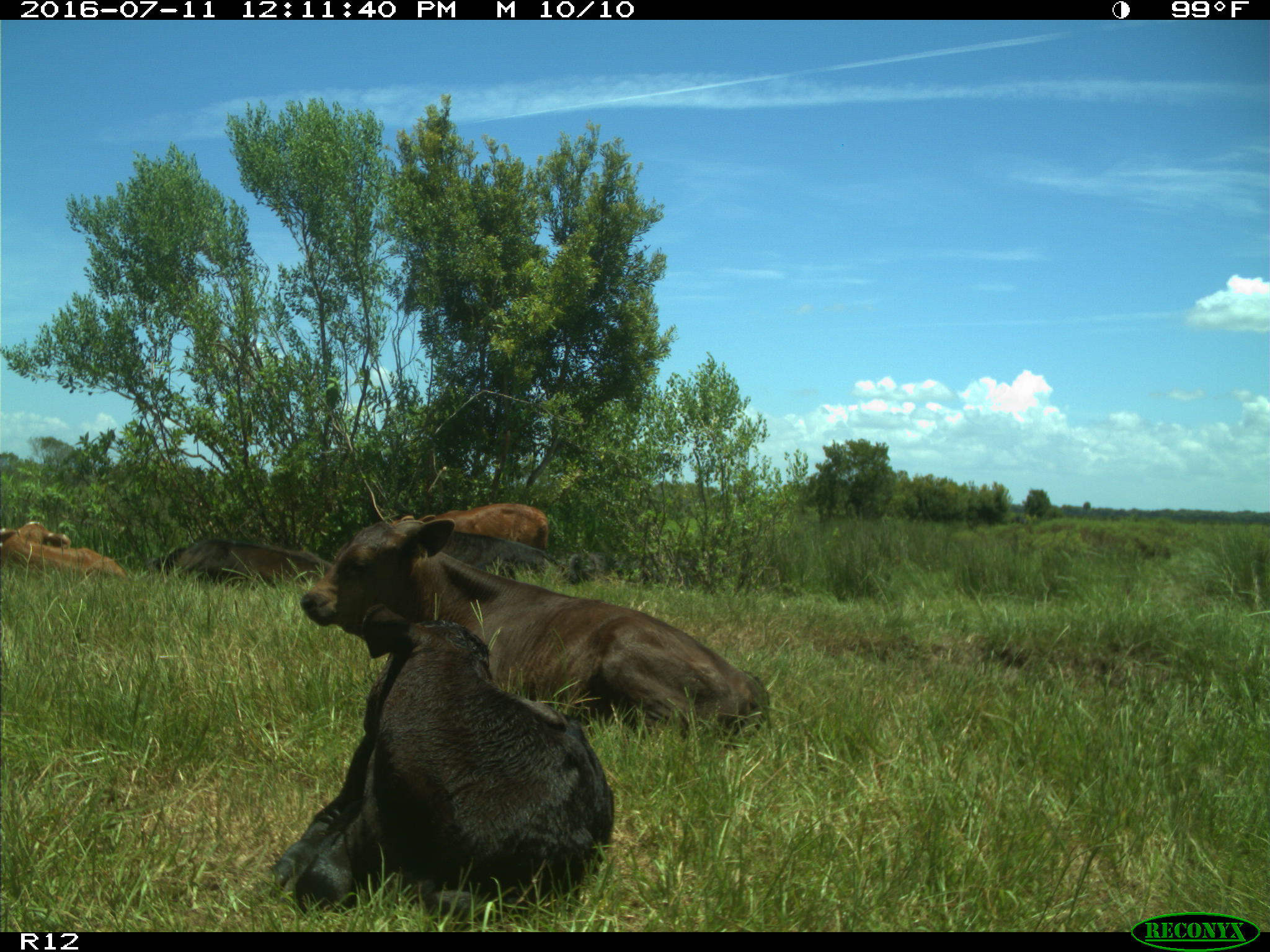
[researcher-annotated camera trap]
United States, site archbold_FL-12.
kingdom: Animalia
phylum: Chordata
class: Mammalia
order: Artiodactyla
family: Bovidae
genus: Bos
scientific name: Bos taurus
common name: domestic cow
Bos taurus (domestic cow).